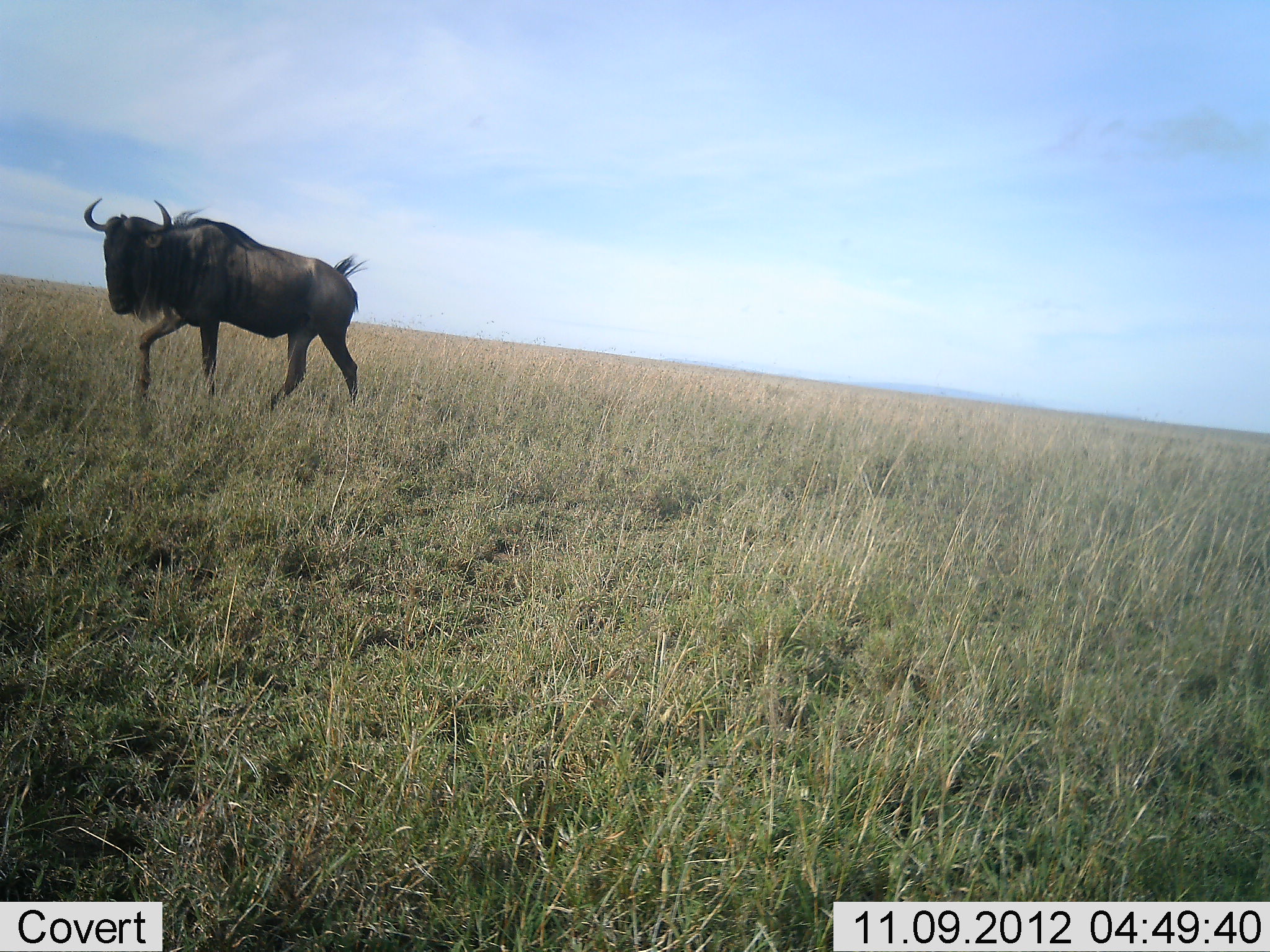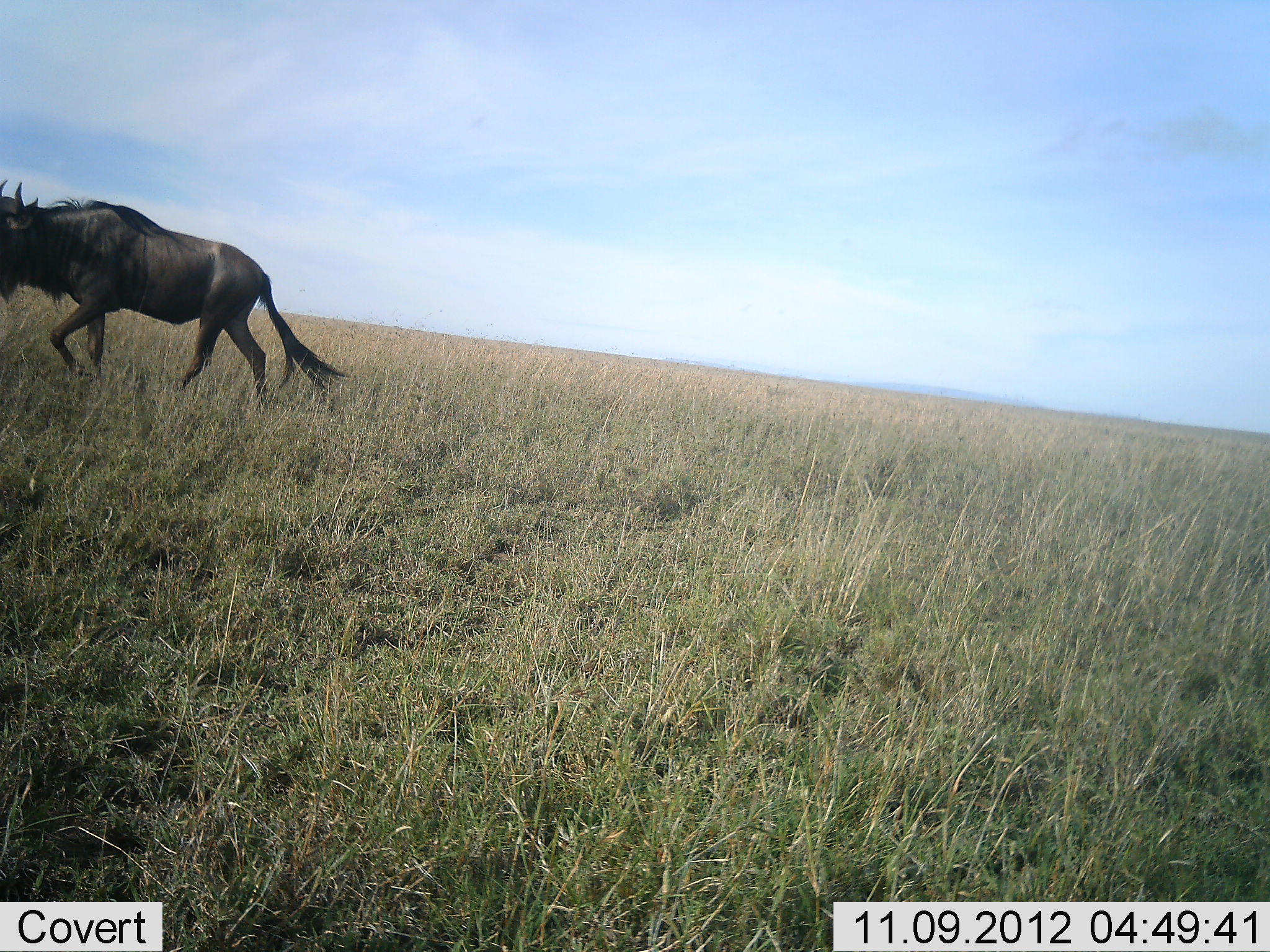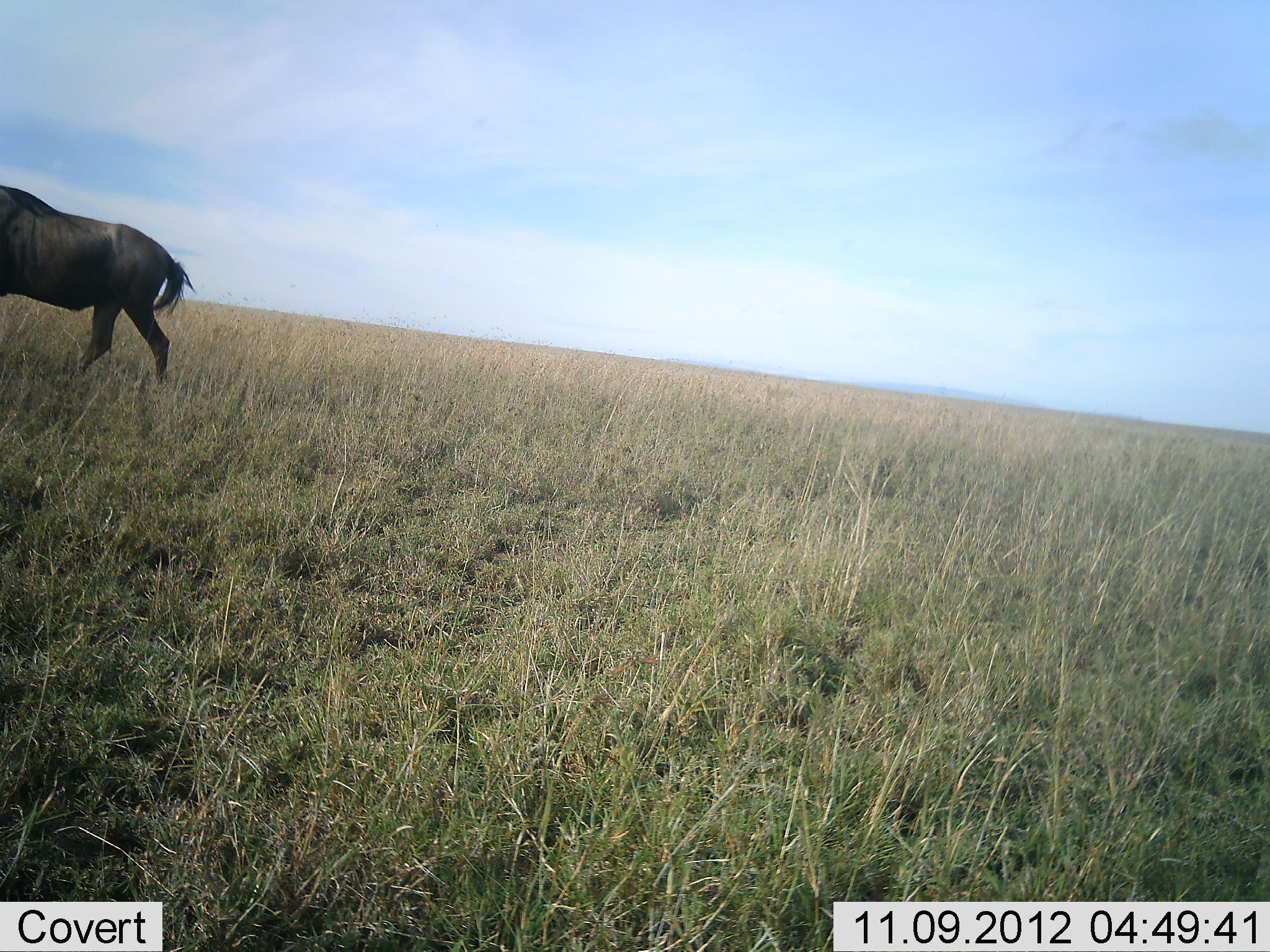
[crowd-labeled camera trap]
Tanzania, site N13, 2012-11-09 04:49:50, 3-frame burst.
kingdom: Animalia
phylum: Chordata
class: Mammalia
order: Artiodactyla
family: Bovidae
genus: Connochaetes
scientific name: Connochaetes taurinus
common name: blue wildebeest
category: wildebeest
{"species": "wildebeest (blue wildebeest) (Connochaetes taurinus)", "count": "1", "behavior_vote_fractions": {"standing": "0%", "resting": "0%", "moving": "100%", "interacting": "0%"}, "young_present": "0%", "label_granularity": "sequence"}